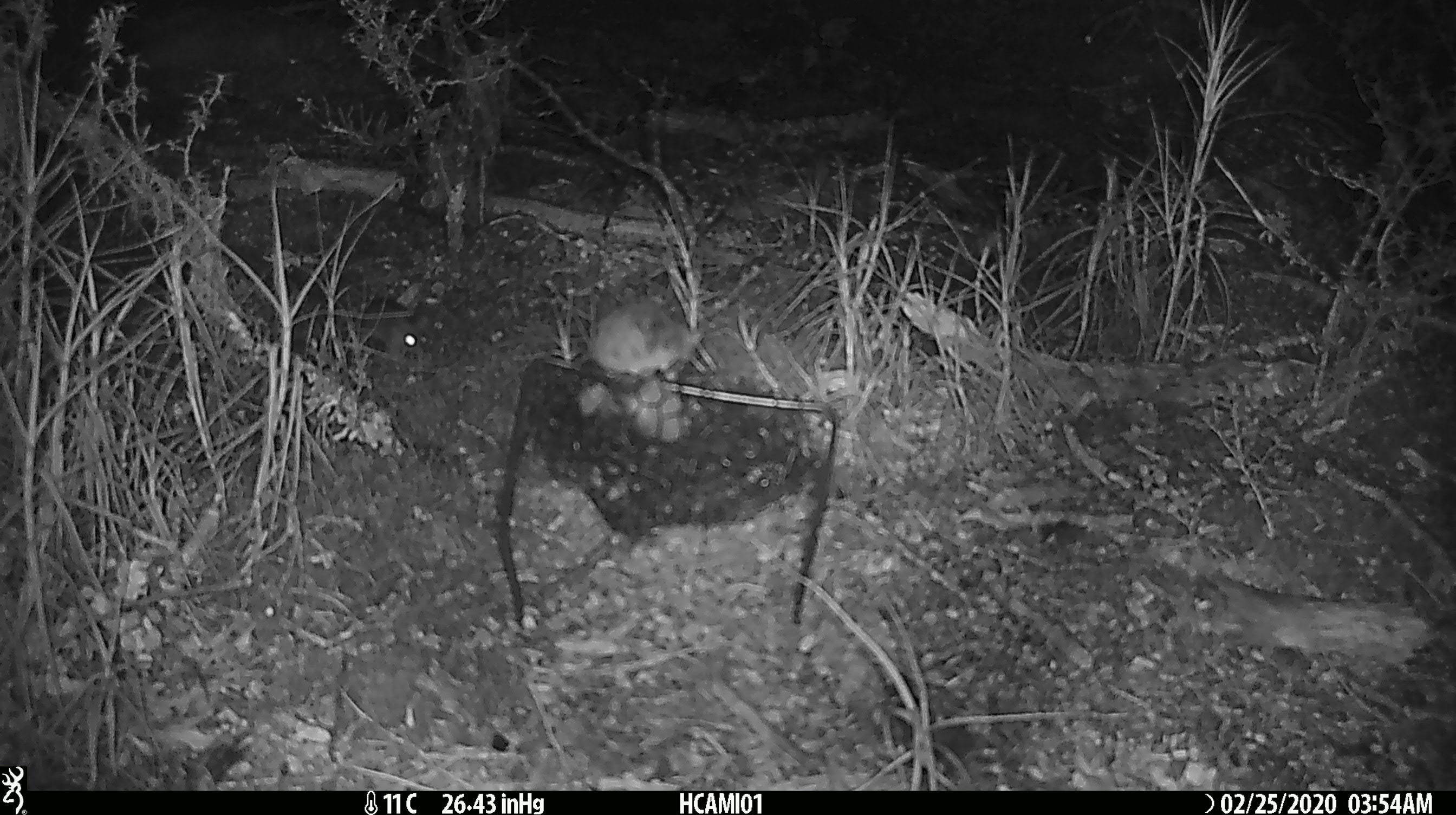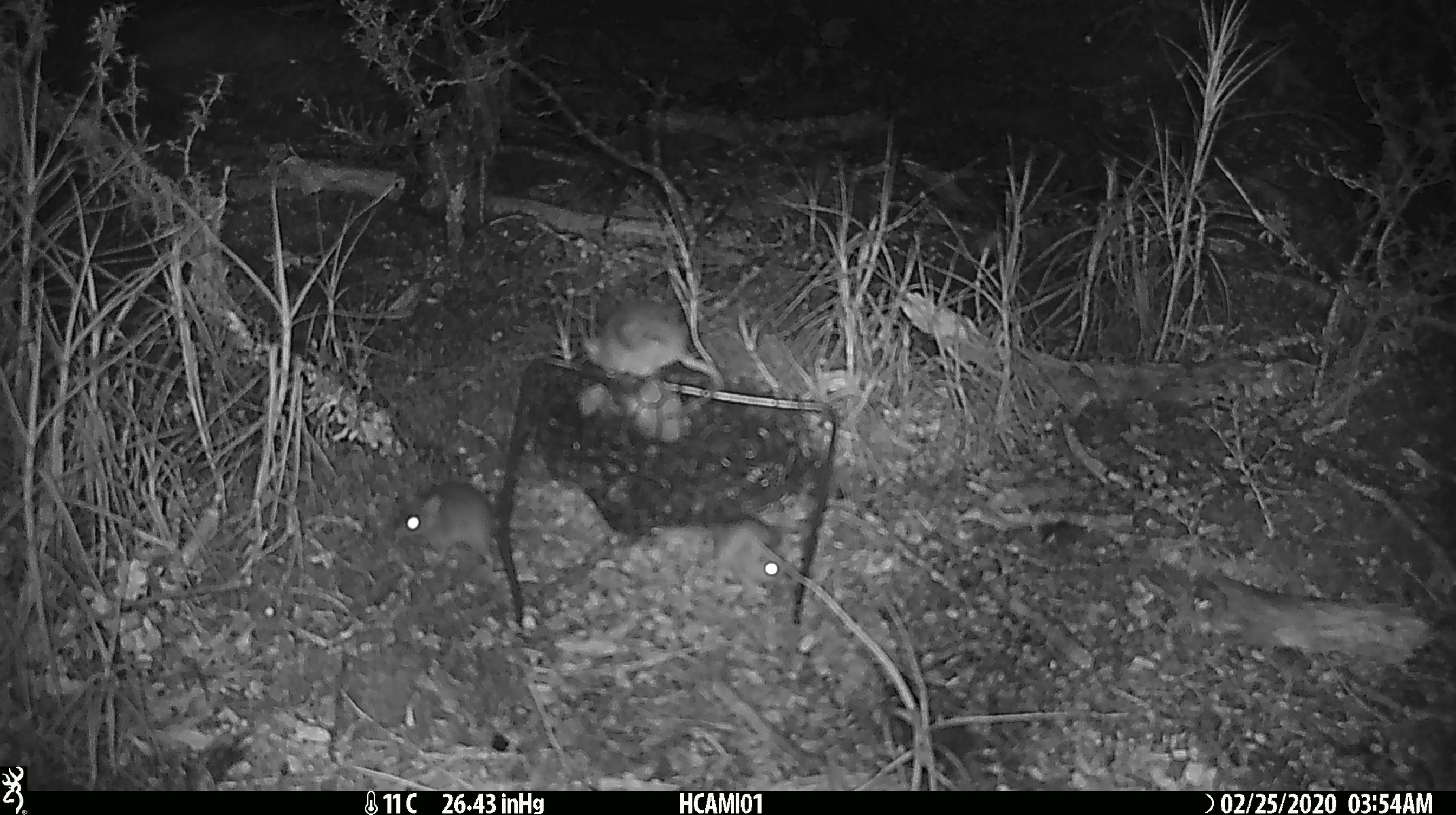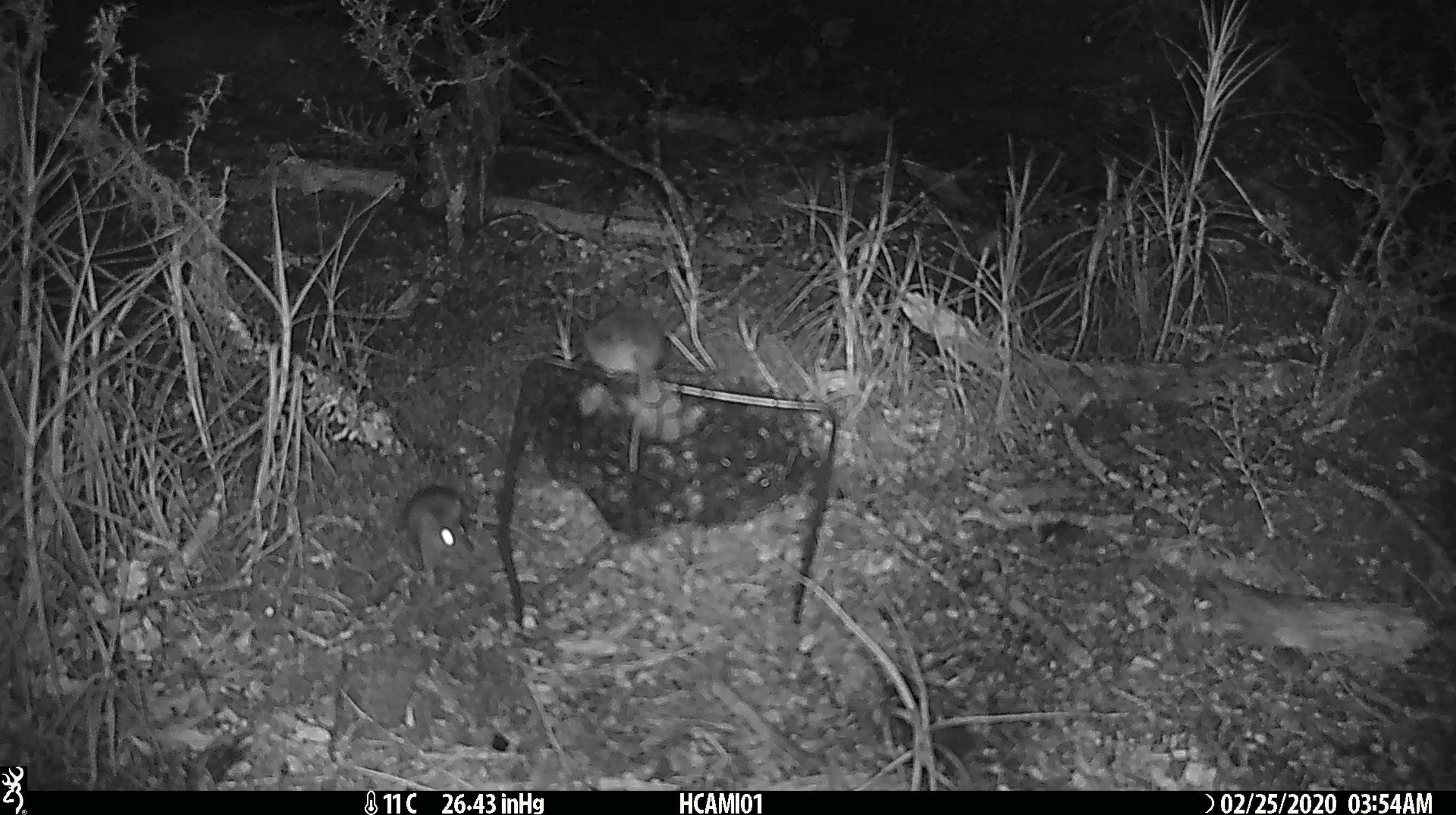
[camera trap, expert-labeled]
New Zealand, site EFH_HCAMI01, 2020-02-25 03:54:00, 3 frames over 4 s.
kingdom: Animalia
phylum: Chordata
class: Mammalia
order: Rodentia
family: Muridae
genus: Mus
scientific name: Mus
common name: mouse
Mouse (Mus).